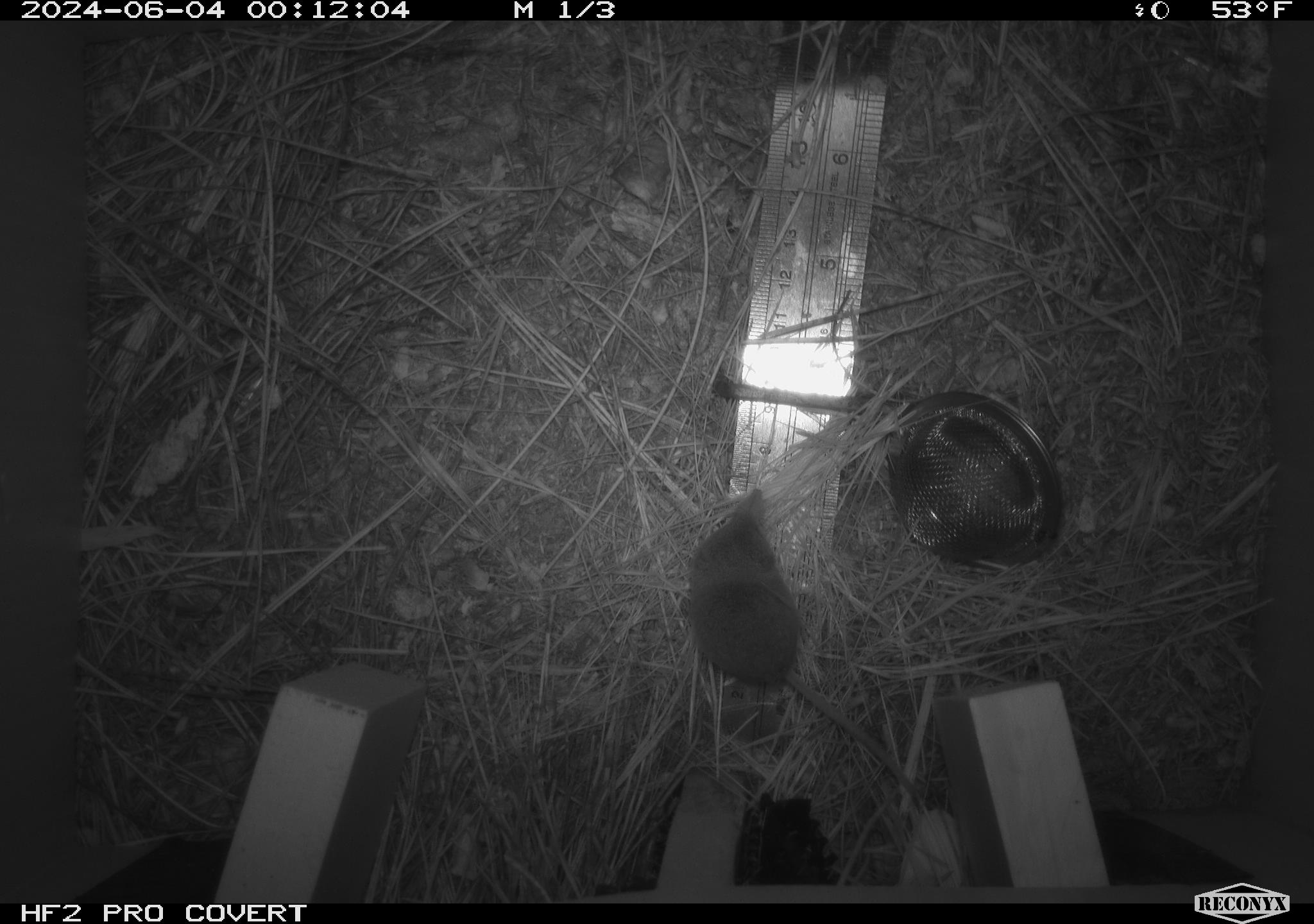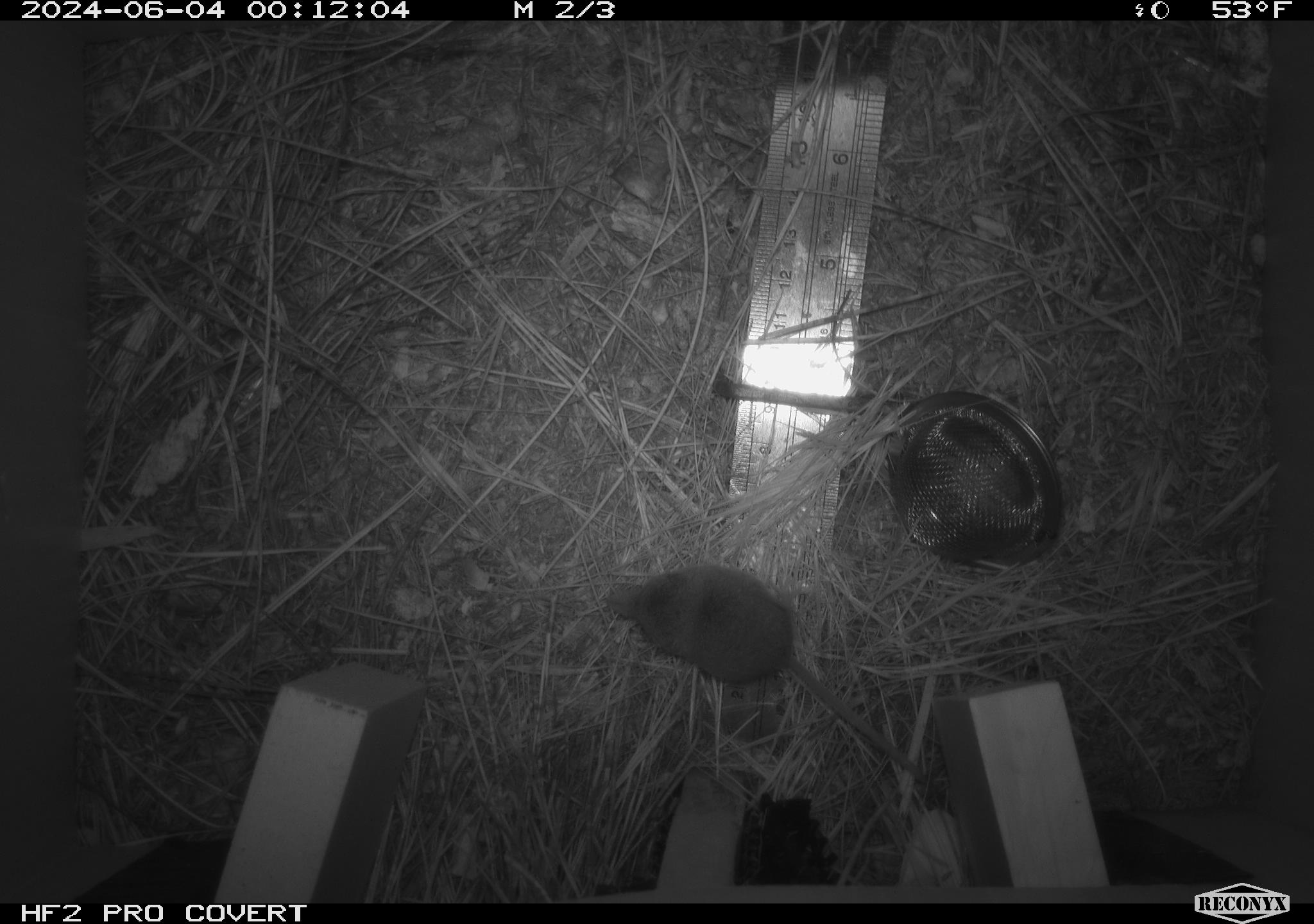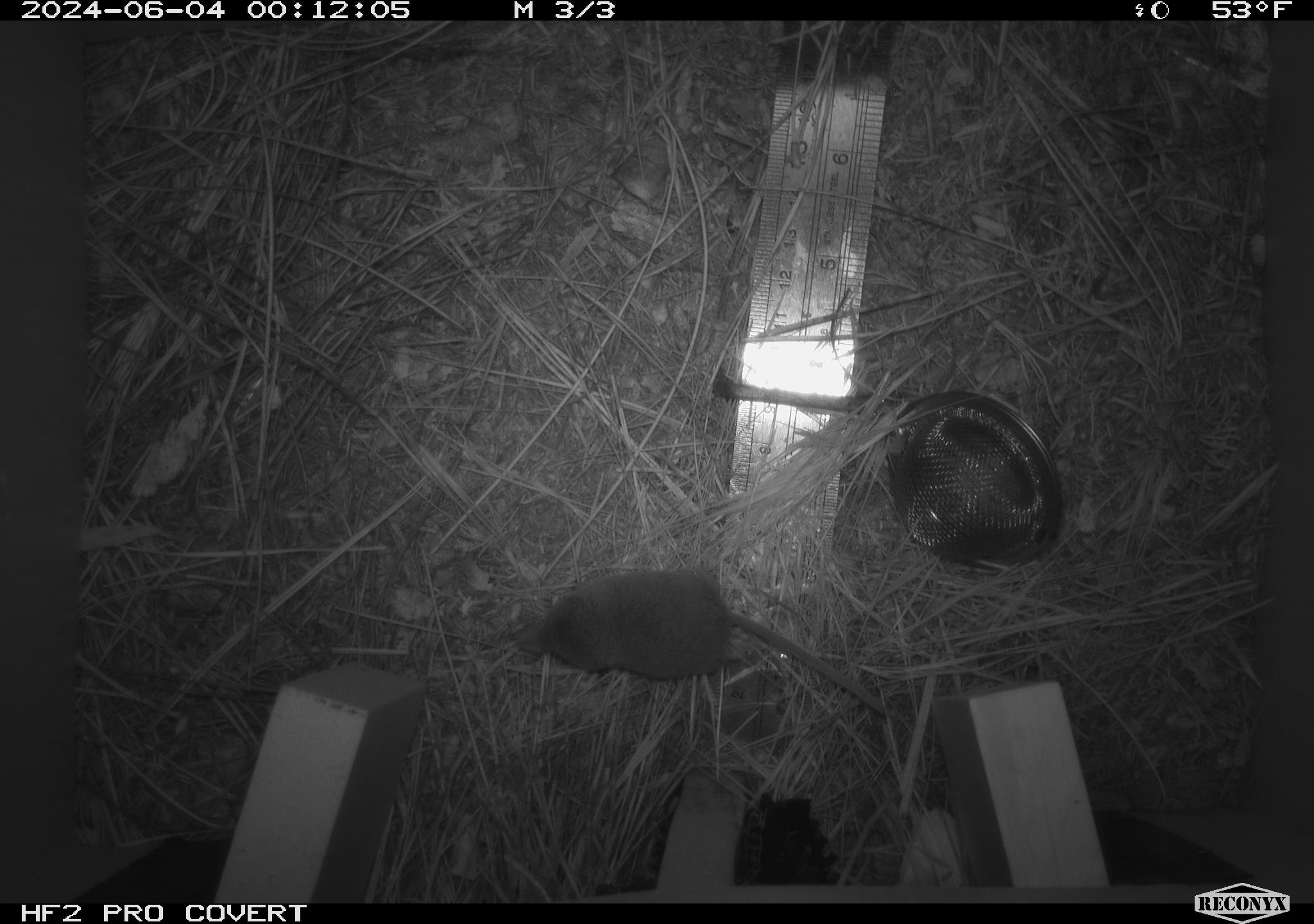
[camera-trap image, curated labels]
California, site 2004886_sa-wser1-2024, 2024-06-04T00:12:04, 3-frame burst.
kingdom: Animalia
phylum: Chordata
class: Mammalia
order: Eulipotyphla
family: Soricidae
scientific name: Soricidae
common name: shrews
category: soricidae family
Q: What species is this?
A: Soricidae family (shrews) (Soricidae).